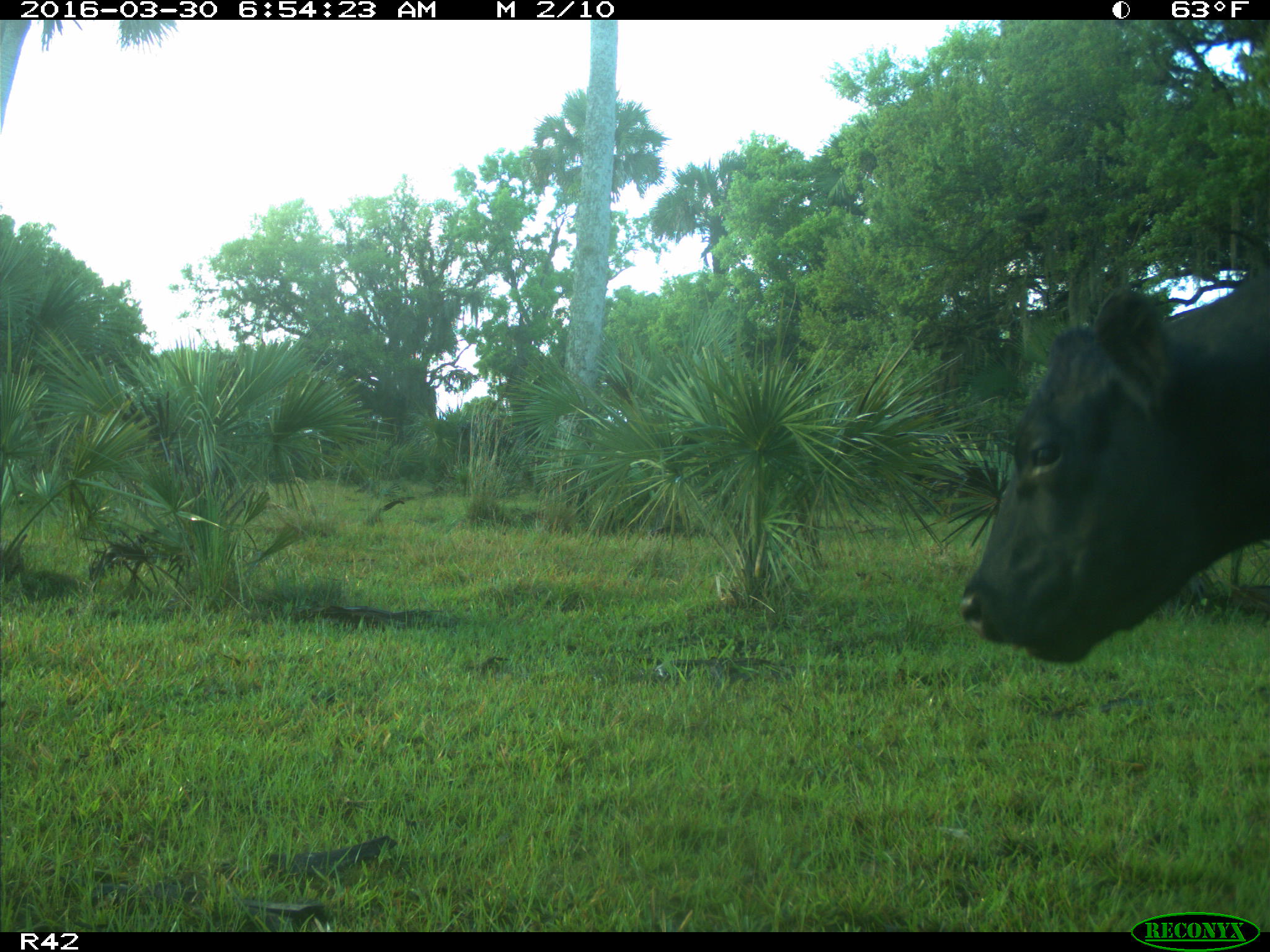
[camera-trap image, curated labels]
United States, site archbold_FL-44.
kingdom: Animalia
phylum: Chordata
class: Mammalia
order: Artiodactyla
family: Bovidae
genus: Bos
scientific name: Bos taurus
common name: domestic cow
Bos taurus (domestic cow).